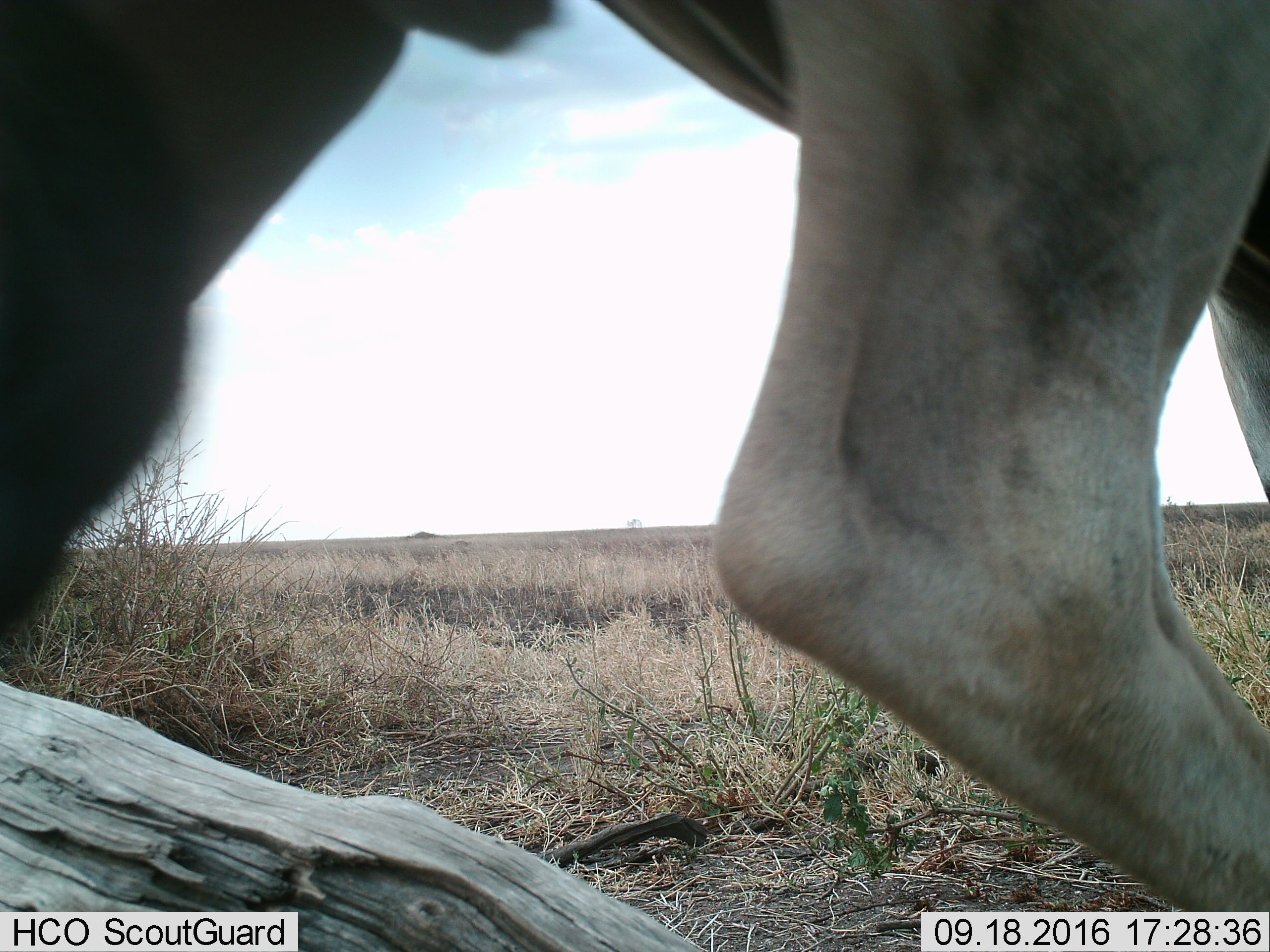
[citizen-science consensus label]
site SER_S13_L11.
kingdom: Animalia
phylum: Chordata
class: Mammalia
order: Artiodactyla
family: Bovidae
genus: Connochaetes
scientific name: Connochaetes taurinus taurinus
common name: blue wildebeest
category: wildebeestblue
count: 1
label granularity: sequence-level